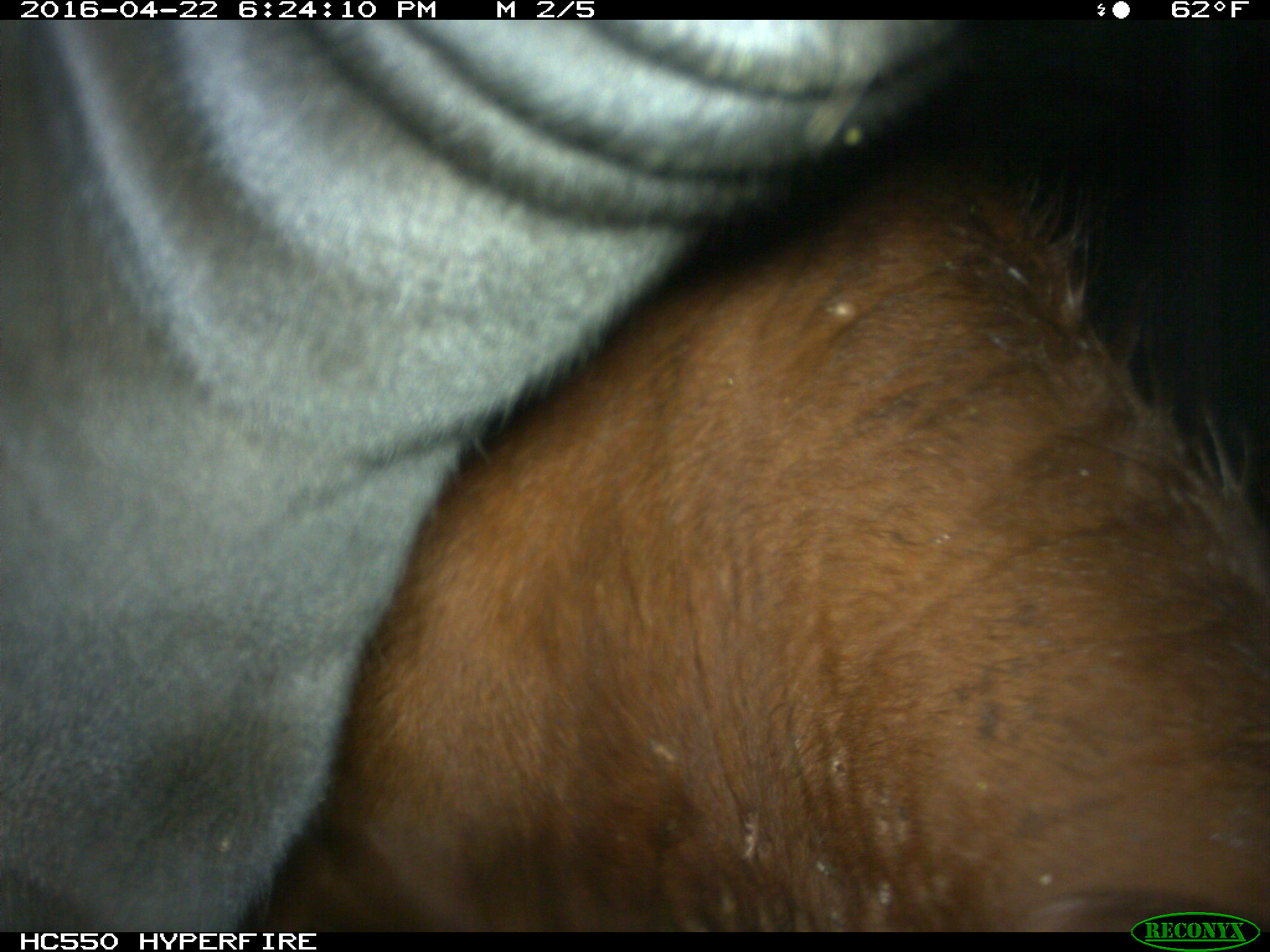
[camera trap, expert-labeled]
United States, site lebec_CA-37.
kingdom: Animalia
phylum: Chordata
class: Mammalia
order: Artiodactyla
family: Bovidae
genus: Bos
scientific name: Bos taurus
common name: domestic cow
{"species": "Bos taurus (domestic cow)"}